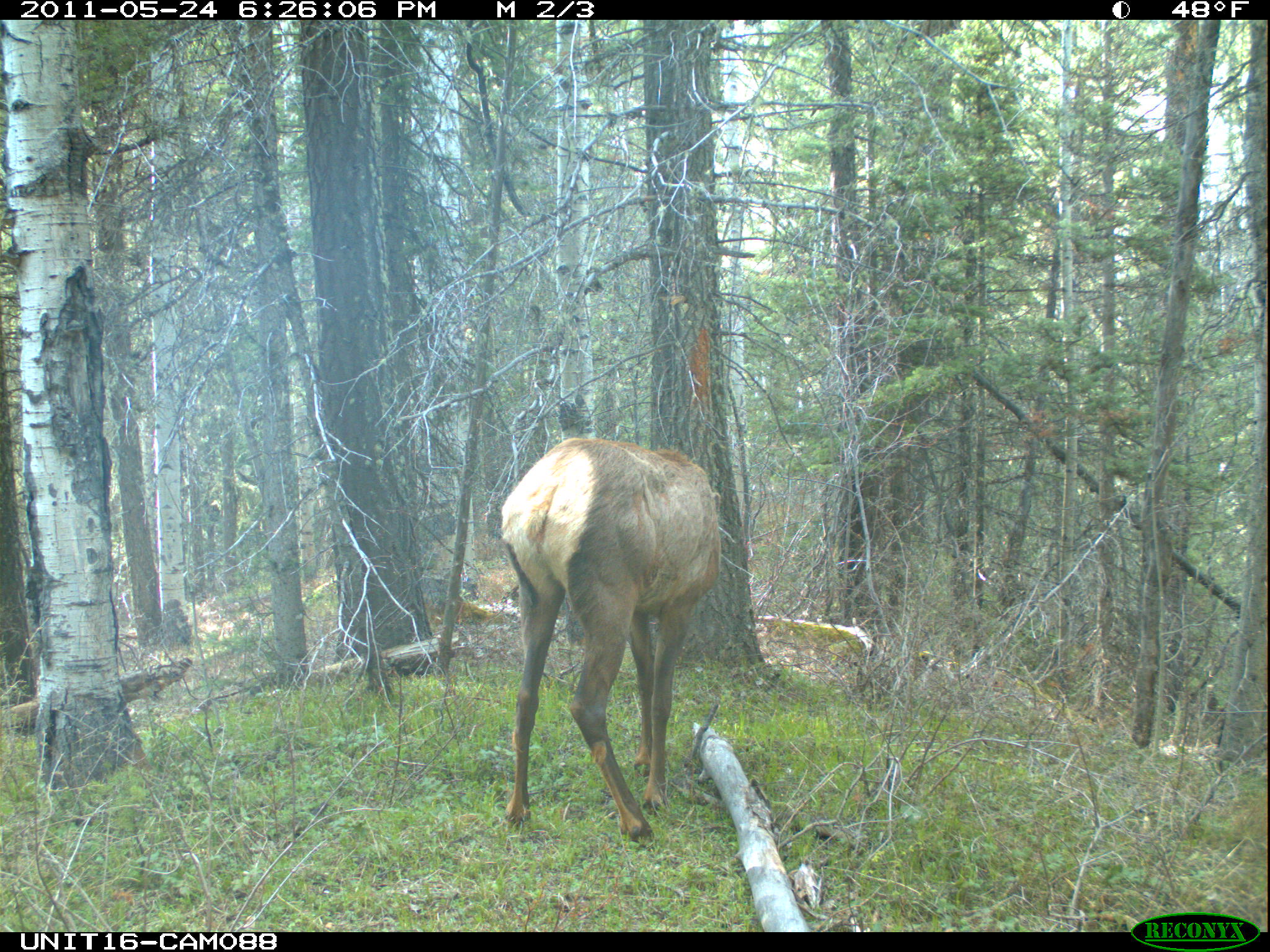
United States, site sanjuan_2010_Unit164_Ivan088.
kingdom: Animalia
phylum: Chordata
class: Mammalia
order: Artiodactyla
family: Cervidae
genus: Cervus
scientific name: Cervus elaphus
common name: red deer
Cervus elaphus (red deer).